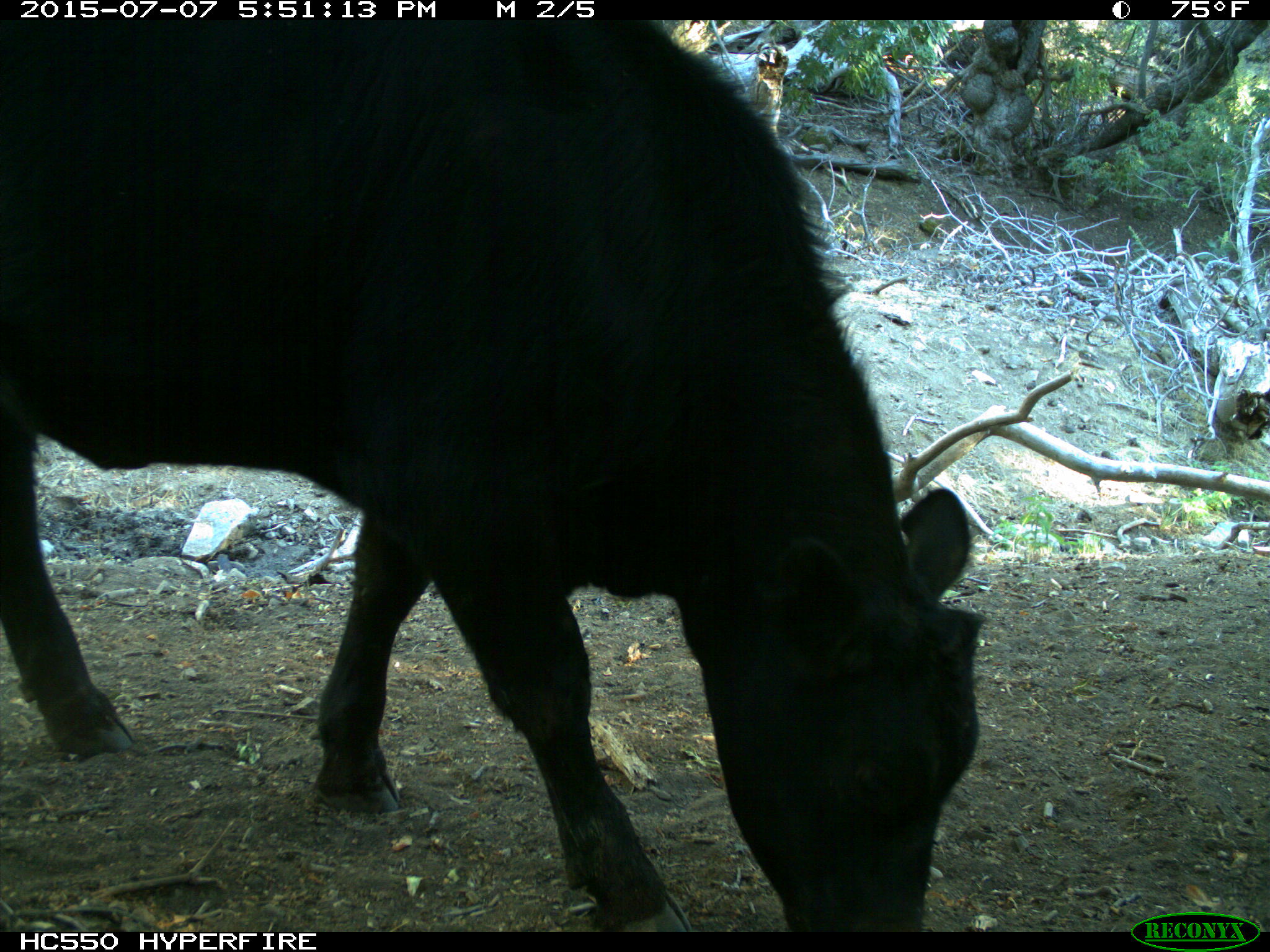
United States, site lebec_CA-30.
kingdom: Animalia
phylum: Chordata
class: Mammalia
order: Artiodactyla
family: Bovidae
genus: Bos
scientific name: Bos taurus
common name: domestic cow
Bos taurus (domestic cow).